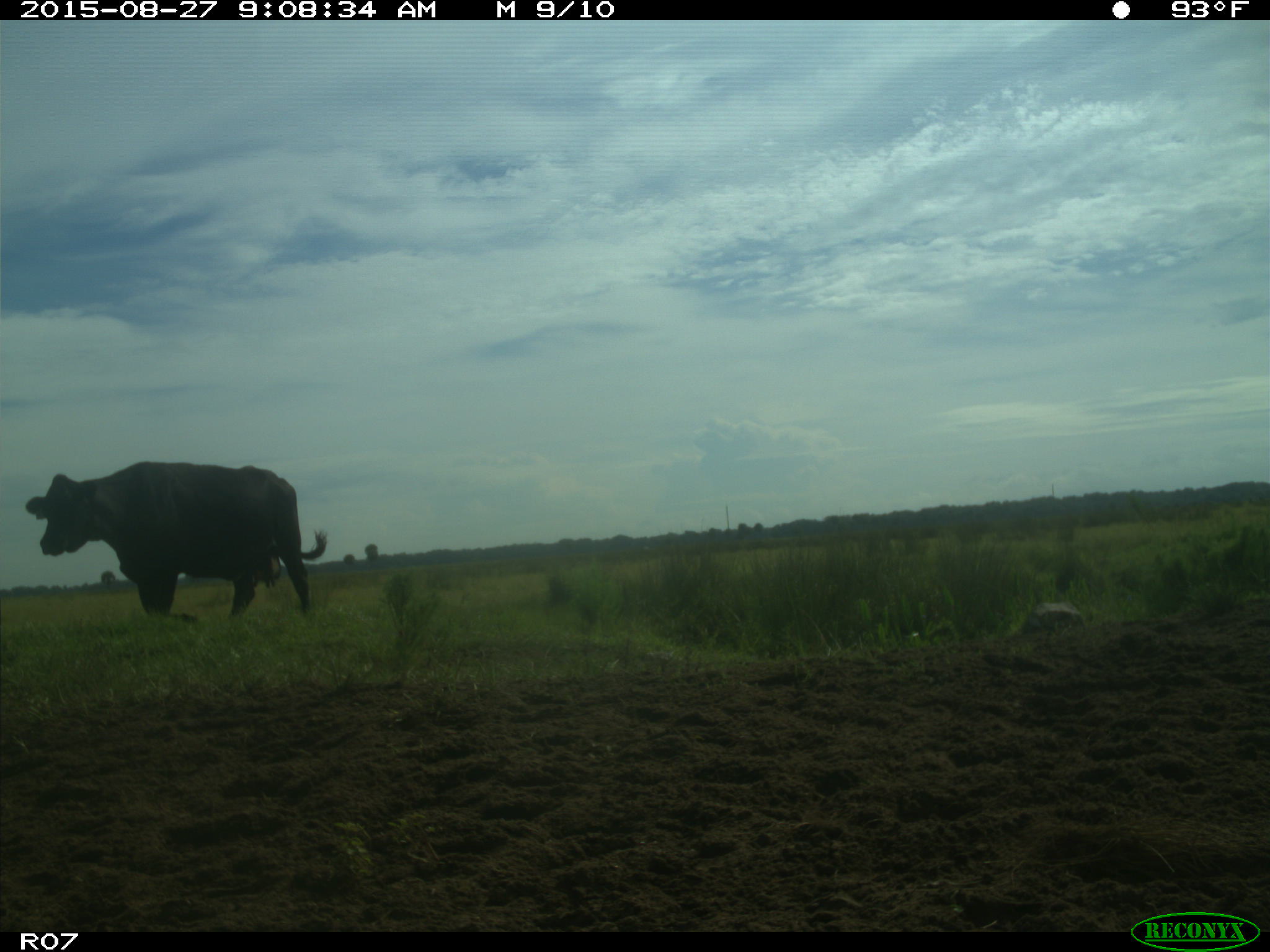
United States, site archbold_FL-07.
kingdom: Animalia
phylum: Chordata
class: Mammalia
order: Artiodactyla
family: Bovidae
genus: Bos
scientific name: Bos taurus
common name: domestic cow